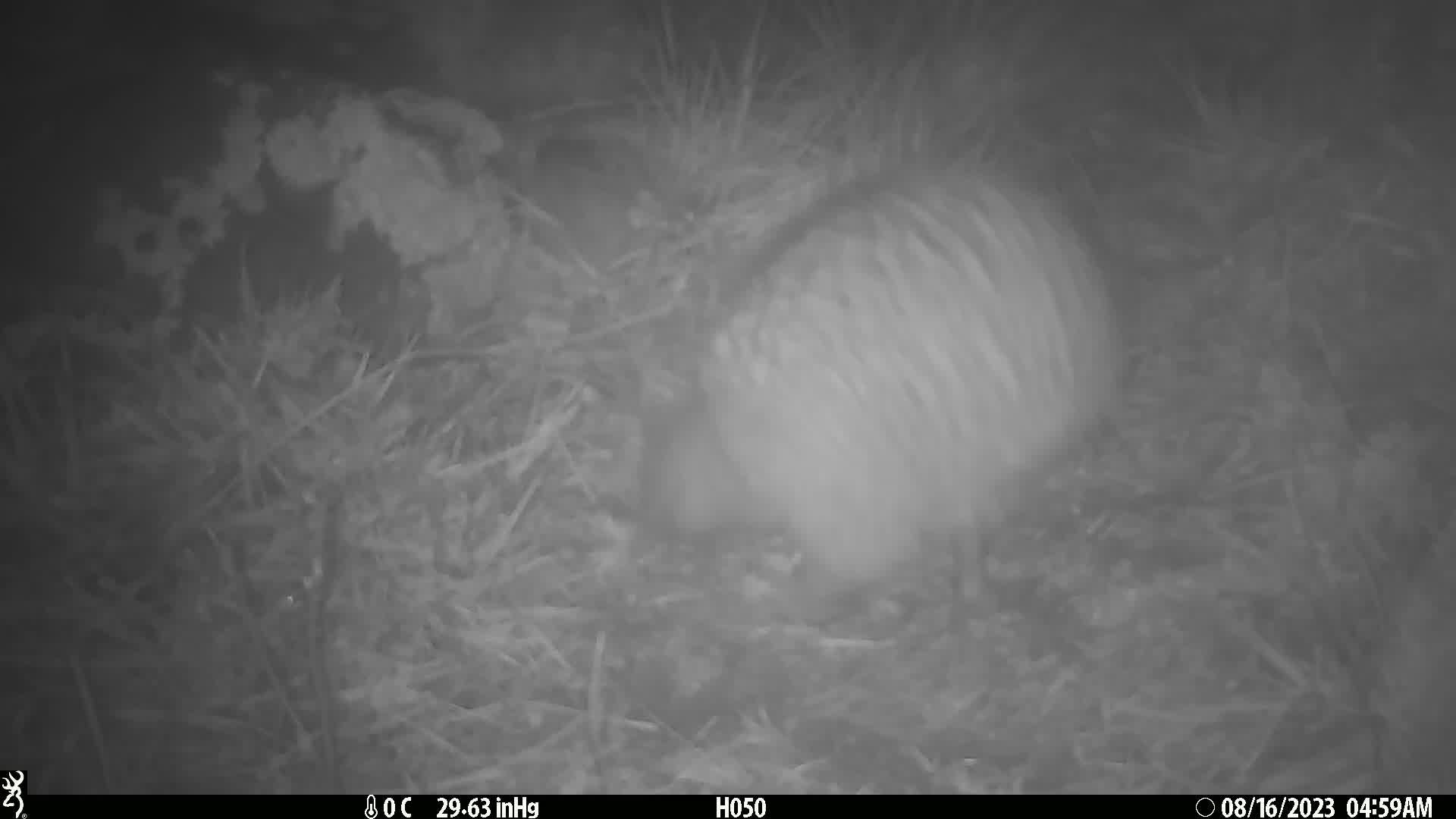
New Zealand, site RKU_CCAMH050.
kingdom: Animalia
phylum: Chordata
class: Aves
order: Apterygiformes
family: Apterygidae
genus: Apteryx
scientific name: Apteryx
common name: kiwi